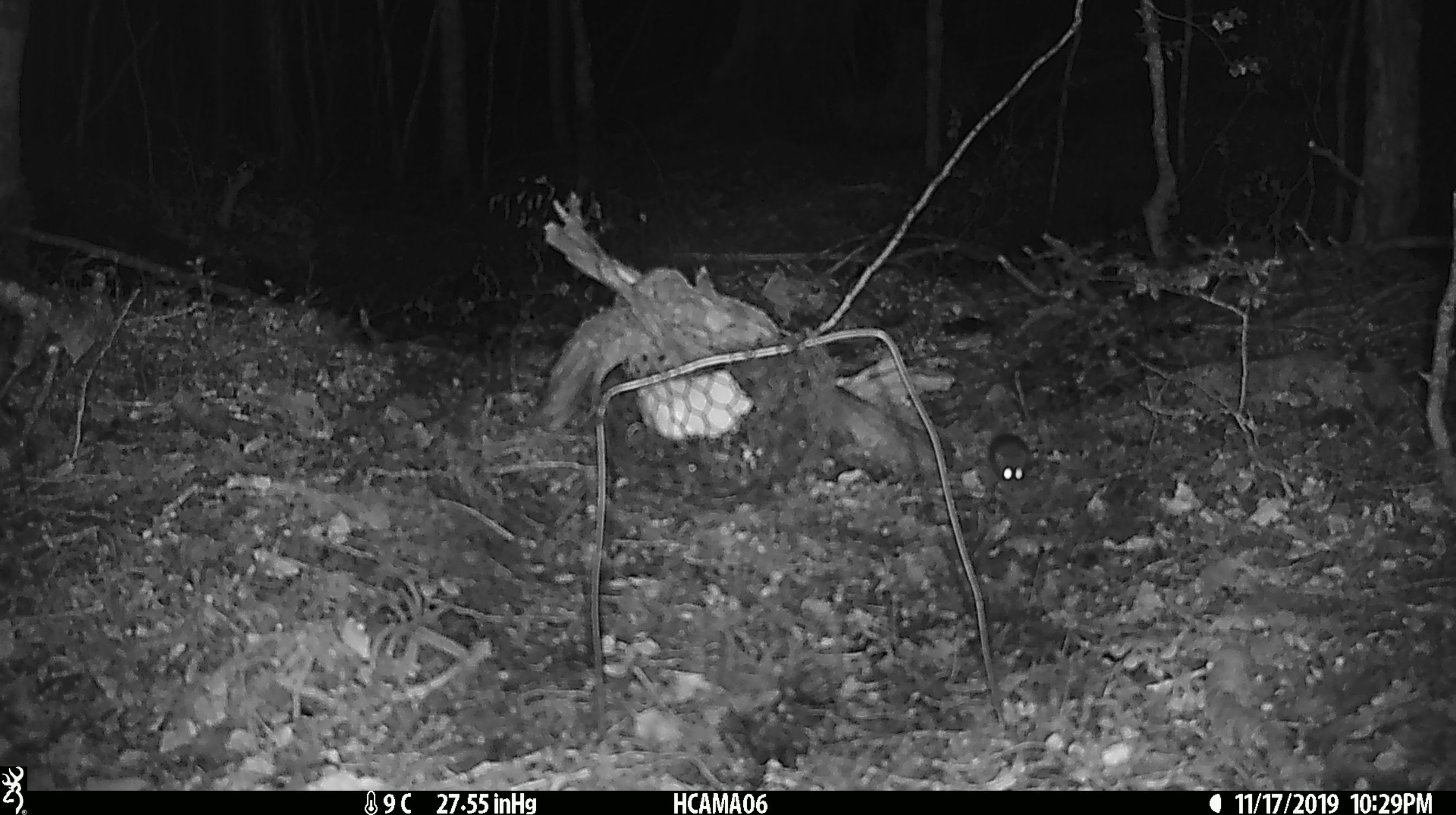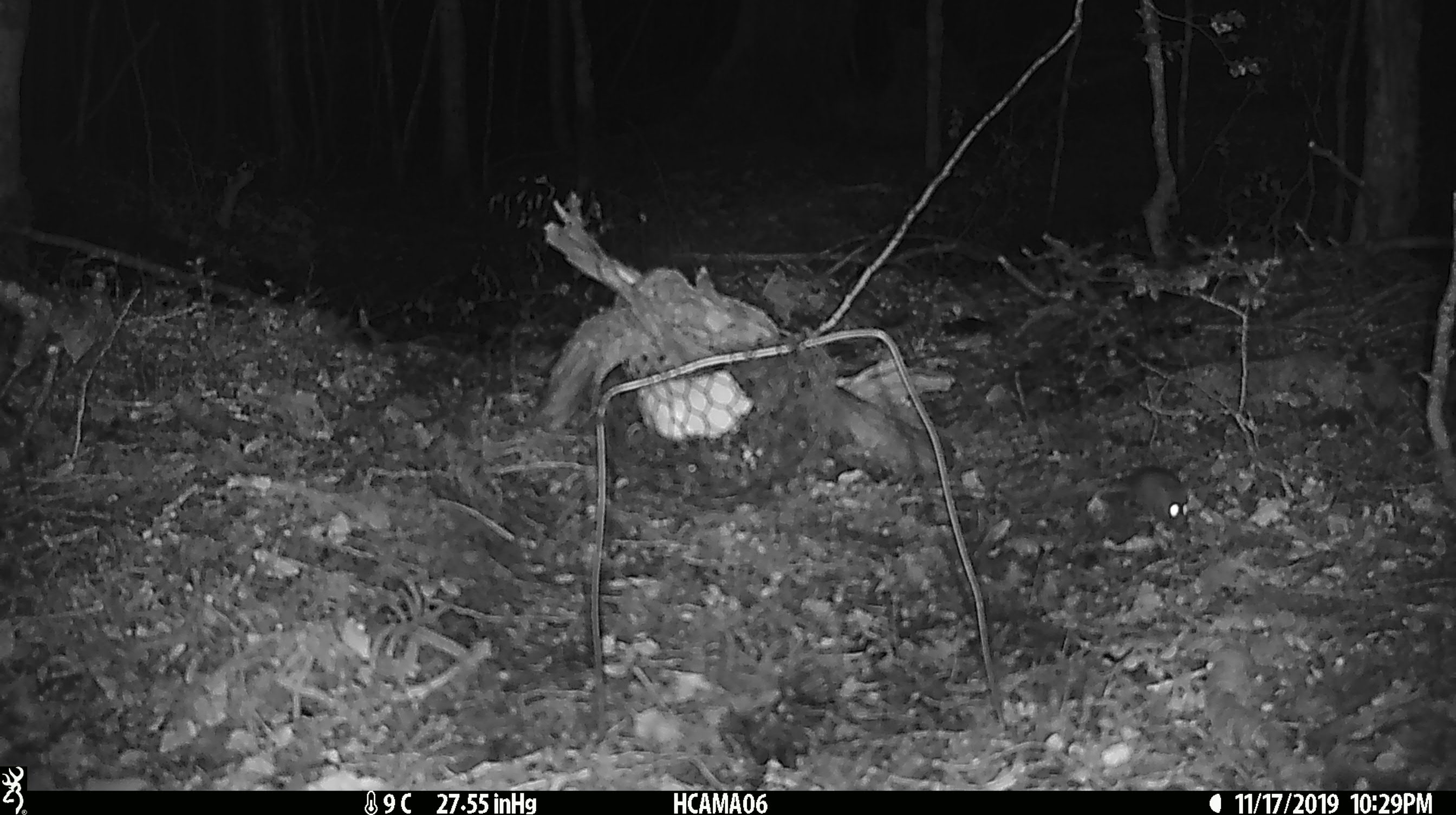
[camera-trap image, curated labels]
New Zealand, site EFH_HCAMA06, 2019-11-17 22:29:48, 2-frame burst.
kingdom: Animalia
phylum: Chordata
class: Mammalia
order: Rodentia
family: Muridae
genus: Mus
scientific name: Mus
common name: mouse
Mouse (Mus).